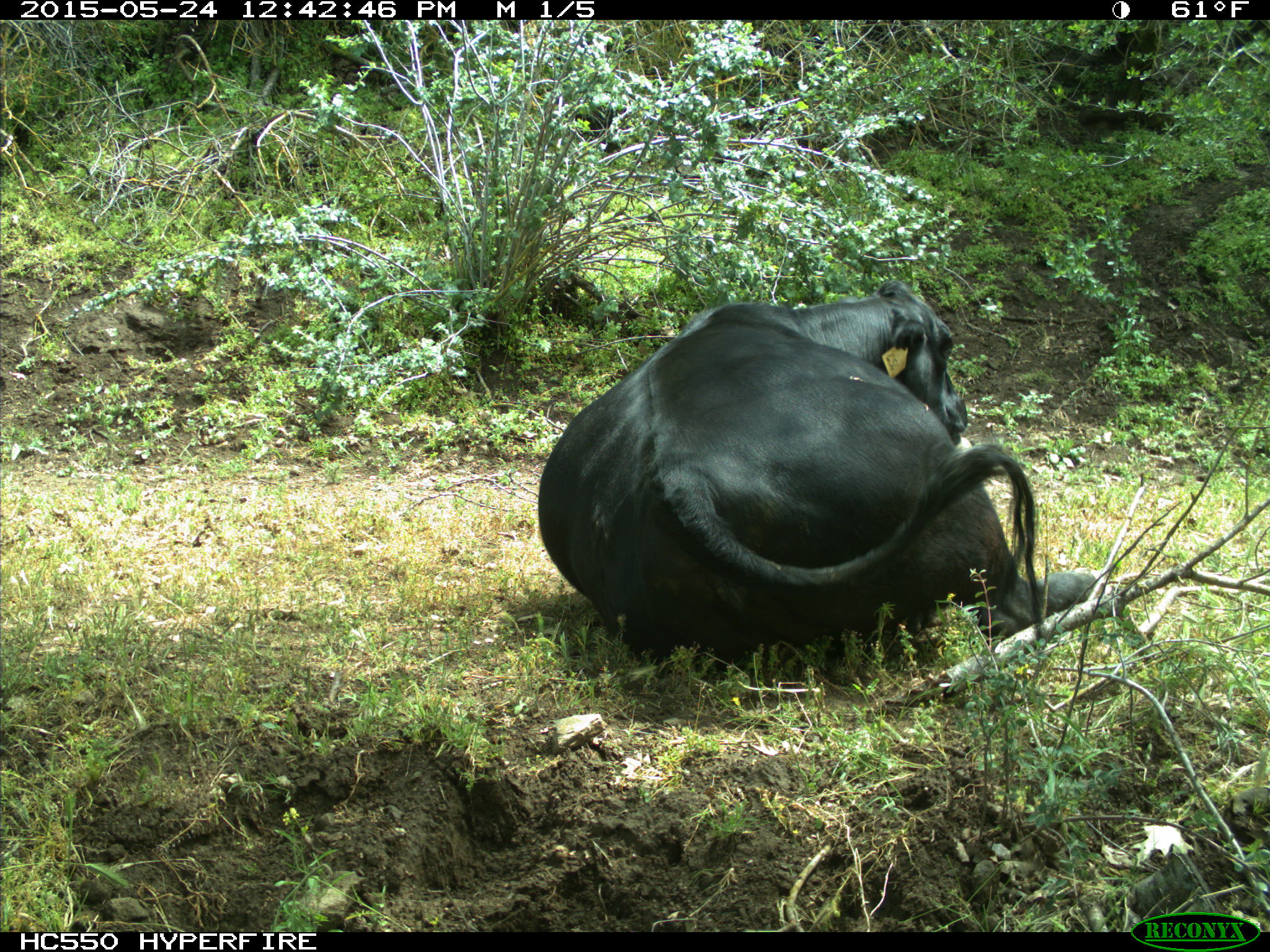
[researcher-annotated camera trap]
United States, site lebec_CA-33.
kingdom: Animalia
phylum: Chordata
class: Mammalia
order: Artiodactyla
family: Bovidae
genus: Bos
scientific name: Bos taurus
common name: domestic cow